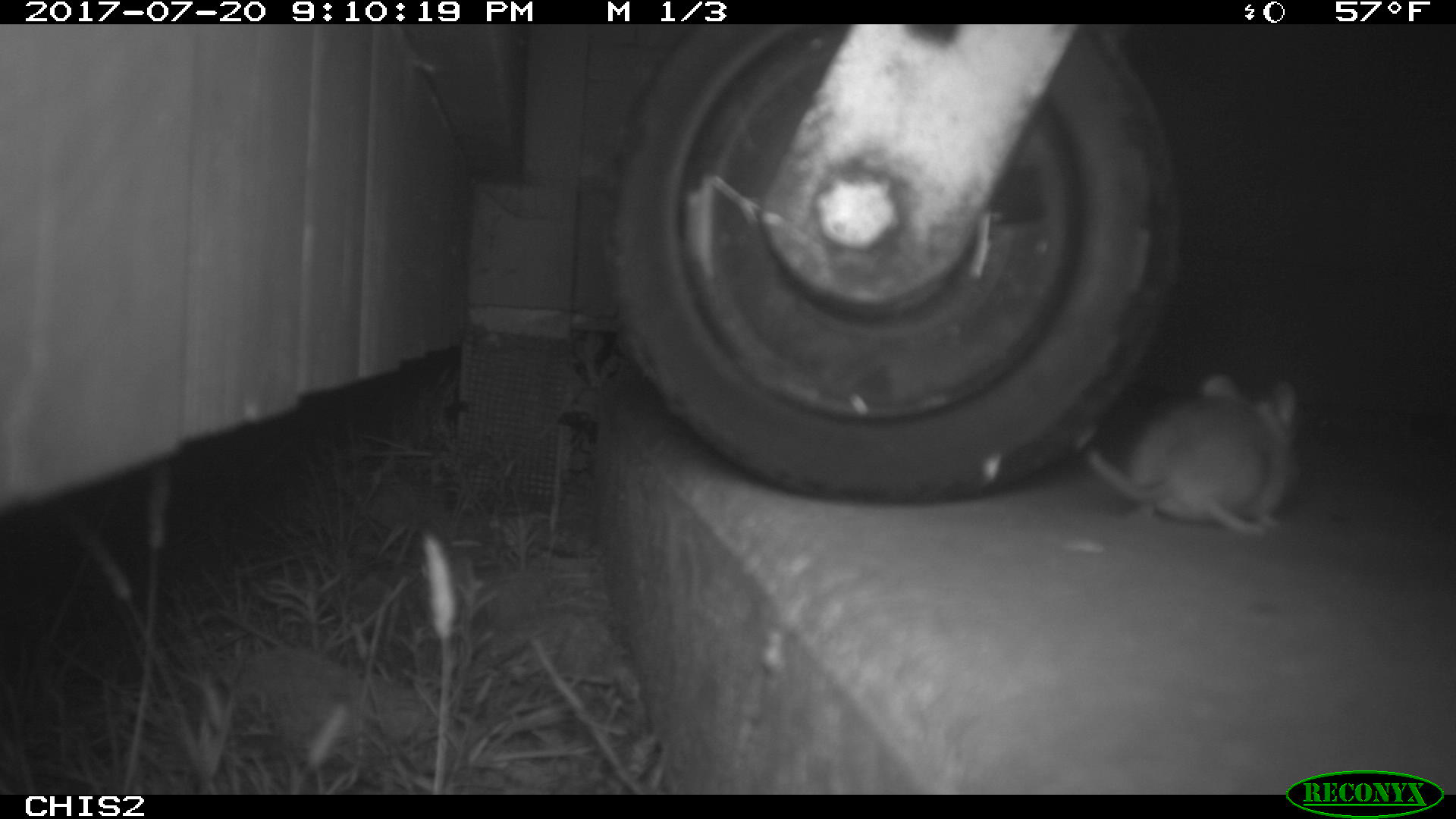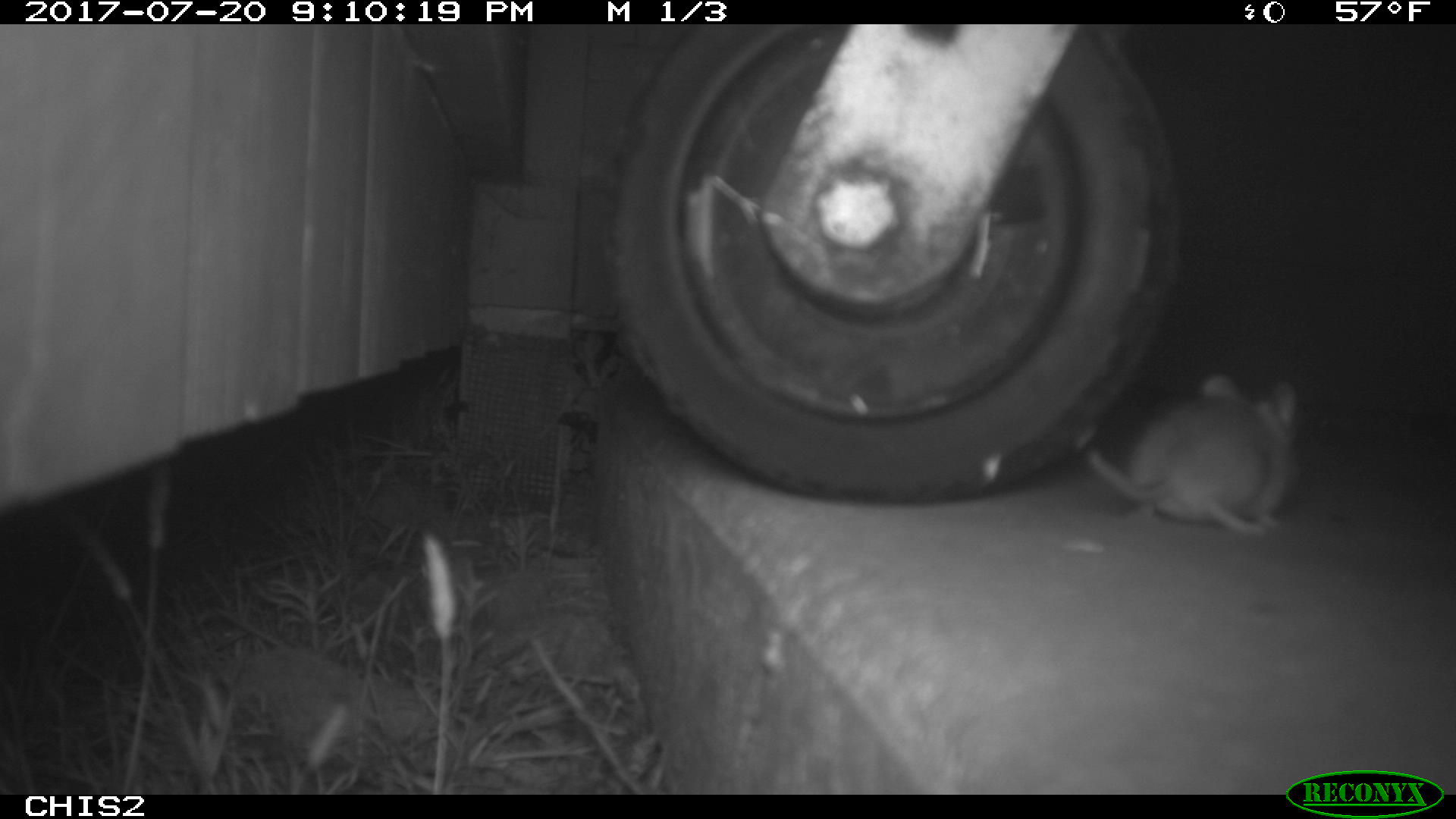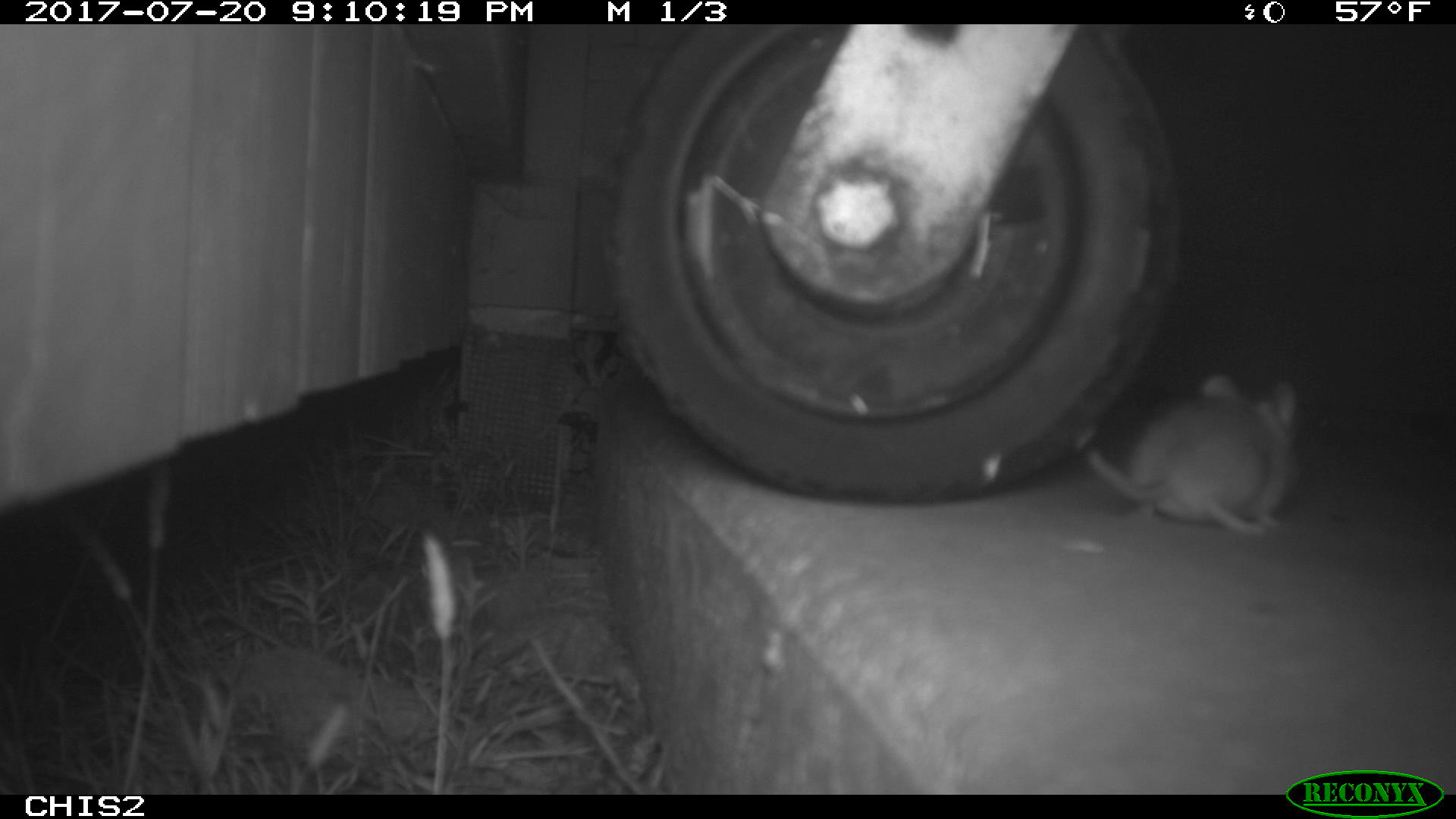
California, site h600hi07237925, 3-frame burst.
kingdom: Animalia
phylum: Chordata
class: Mammalia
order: Rodentia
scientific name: Rodentia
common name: rodent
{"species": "rodent (Rodentia)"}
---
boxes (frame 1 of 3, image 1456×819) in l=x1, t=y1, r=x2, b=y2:
rodent: l=1081, t=372, r=1301, b=536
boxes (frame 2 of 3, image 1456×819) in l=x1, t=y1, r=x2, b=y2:
rodent: l=1087, t=375, r=1296, b=536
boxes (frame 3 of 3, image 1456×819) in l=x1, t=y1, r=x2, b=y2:
rodent: l=1089, t=374, r=1301, b=533